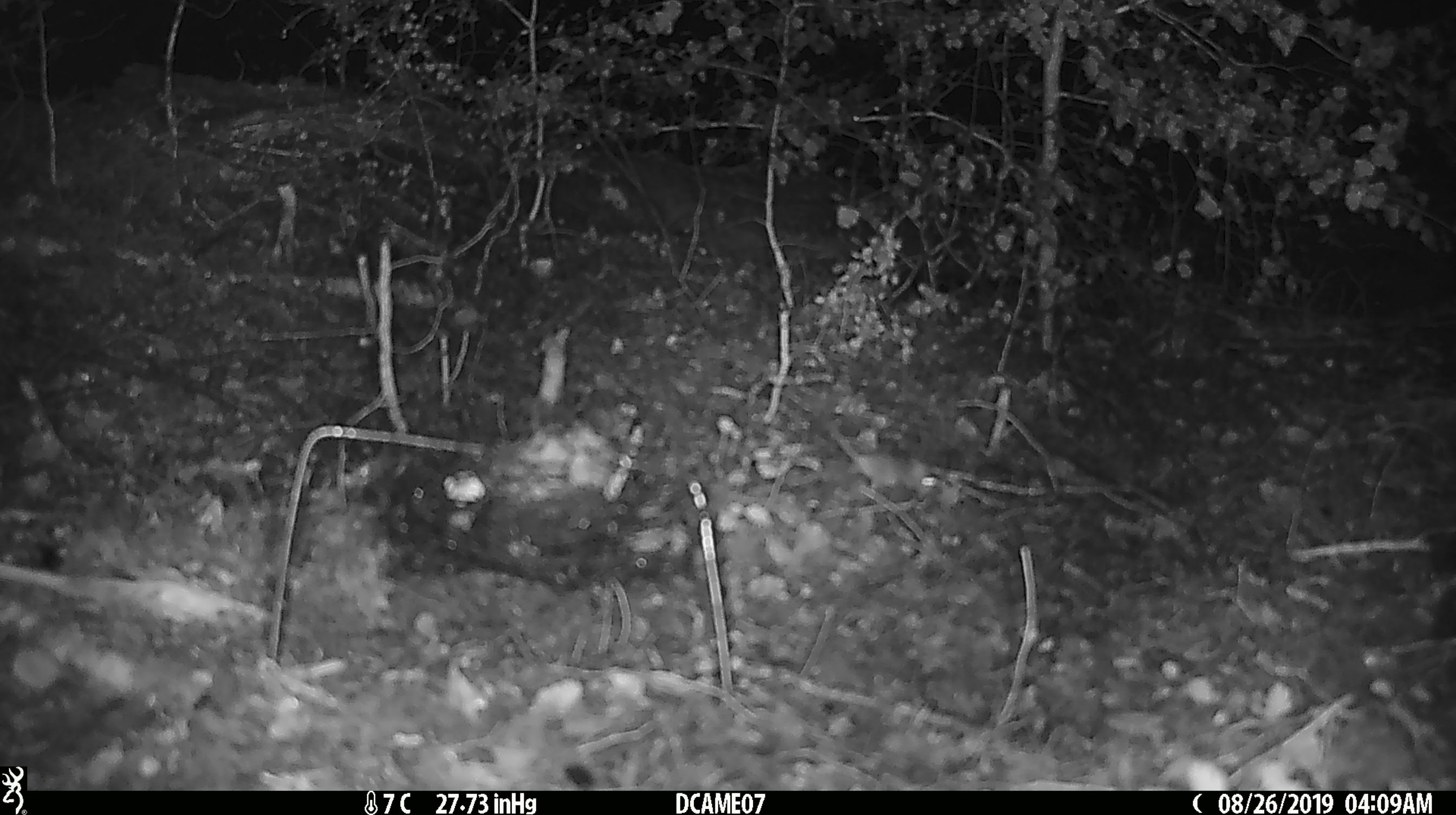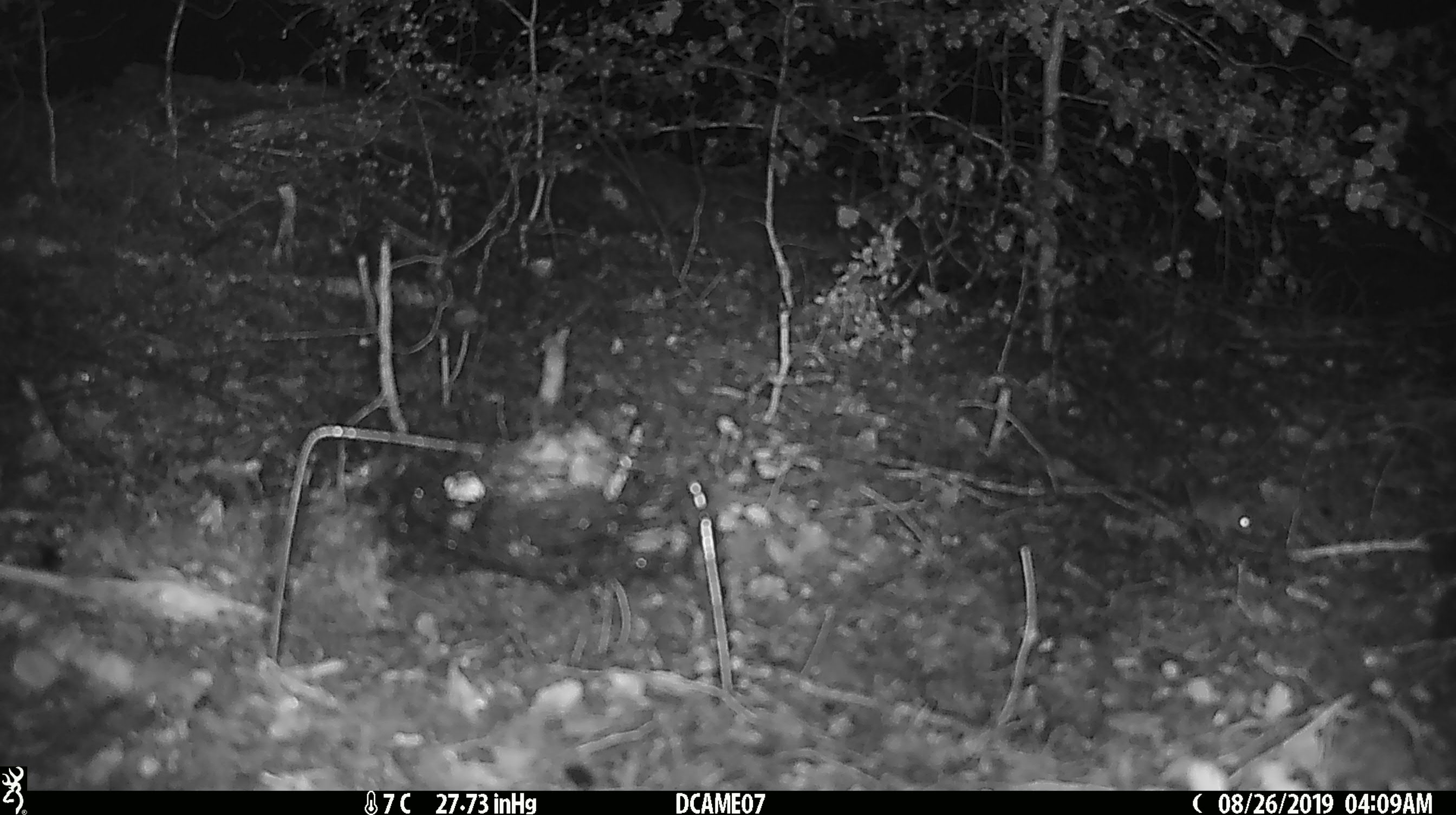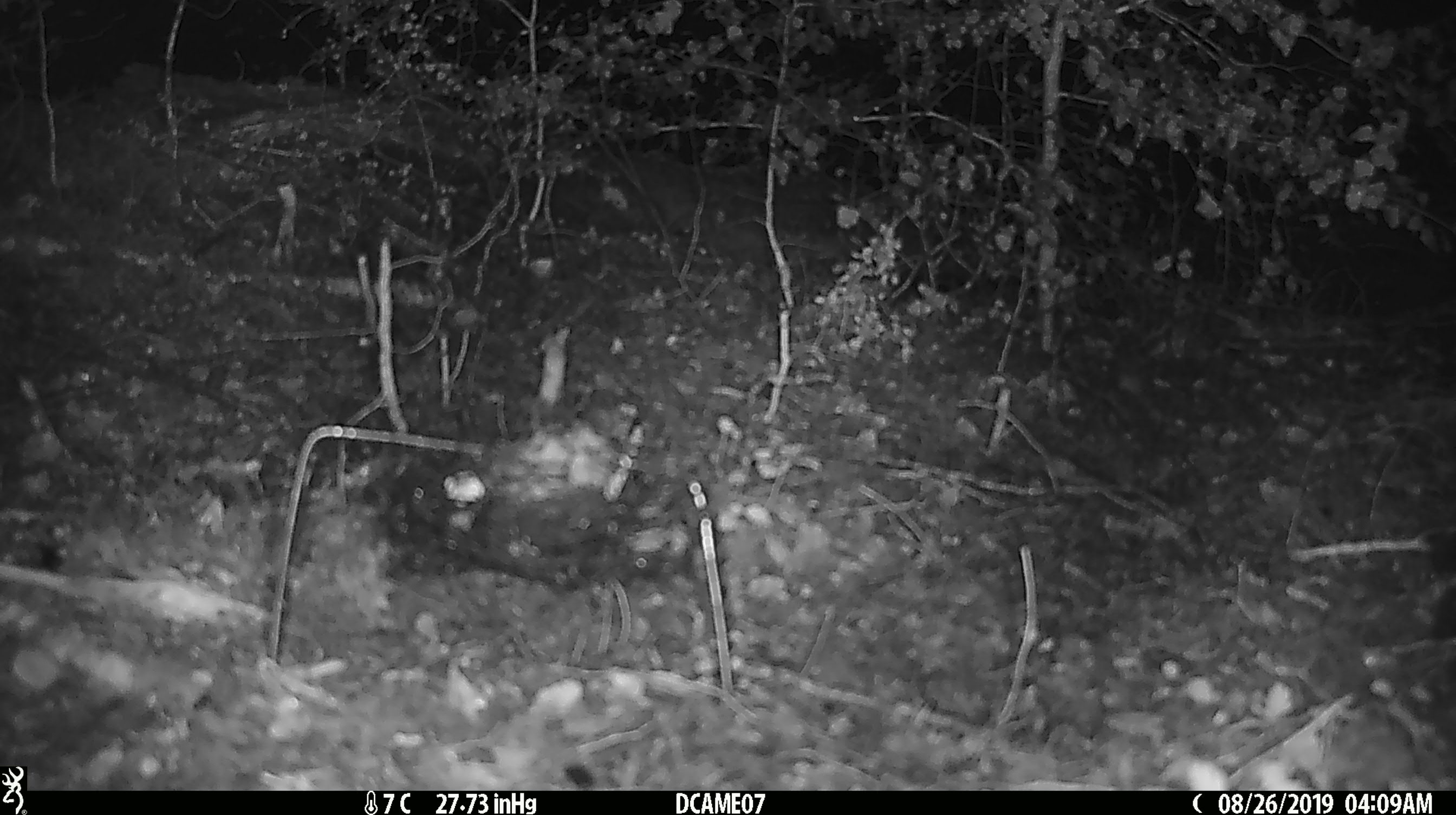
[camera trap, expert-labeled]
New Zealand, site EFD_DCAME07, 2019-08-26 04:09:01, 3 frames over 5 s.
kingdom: Animalia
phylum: Chordata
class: Mammalia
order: Rodentia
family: Muridae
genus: Mus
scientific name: Mus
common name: mouse